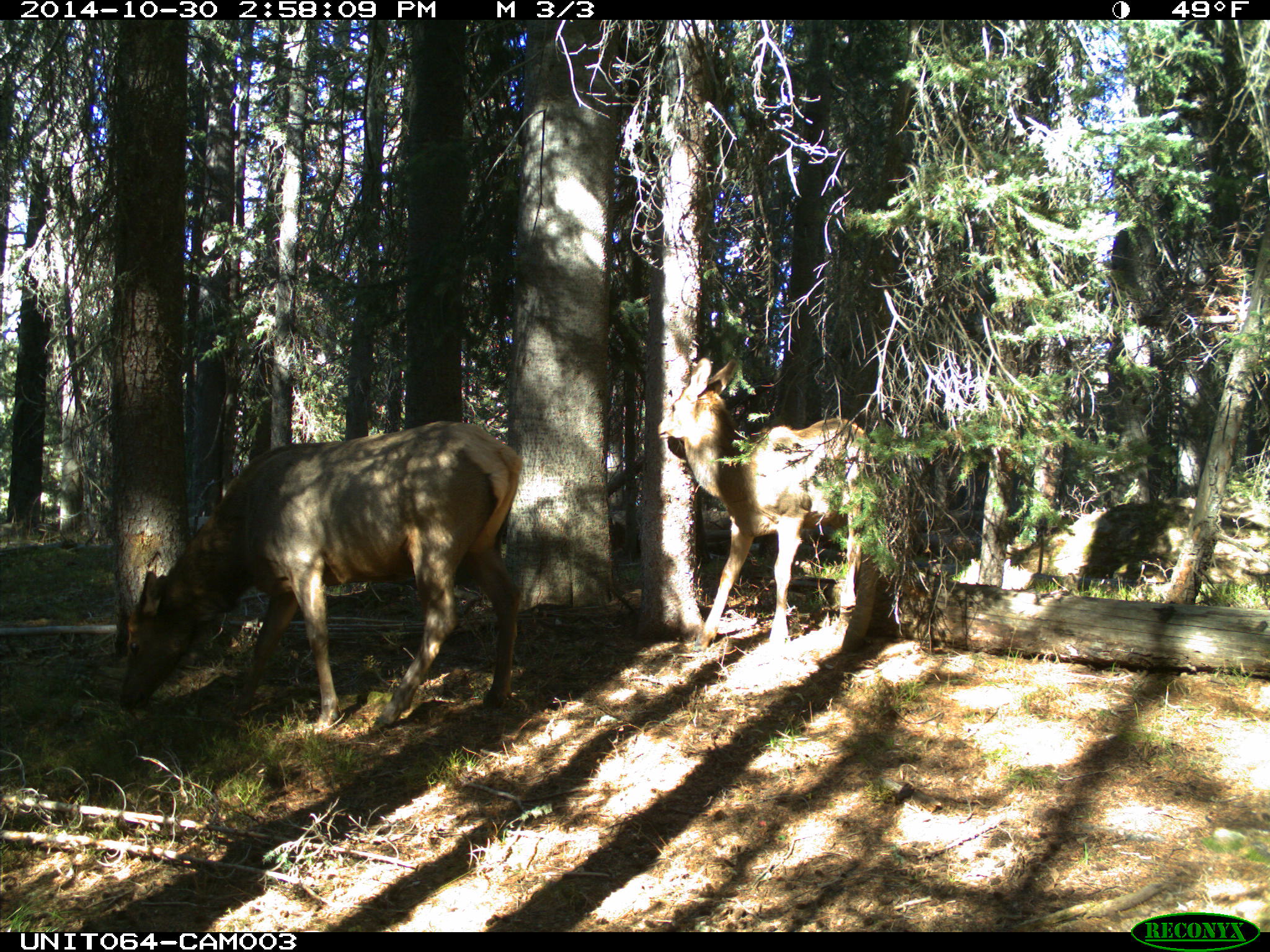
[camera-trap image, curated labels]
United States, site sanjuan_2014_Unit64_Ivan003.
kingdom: Animalia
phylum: Chordata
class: Mammalia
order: Artiodactyla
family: Cervidae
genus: Cervus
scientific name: Cervus elaphus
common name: red deer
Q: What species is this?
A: Cervus elaphus (red deer).